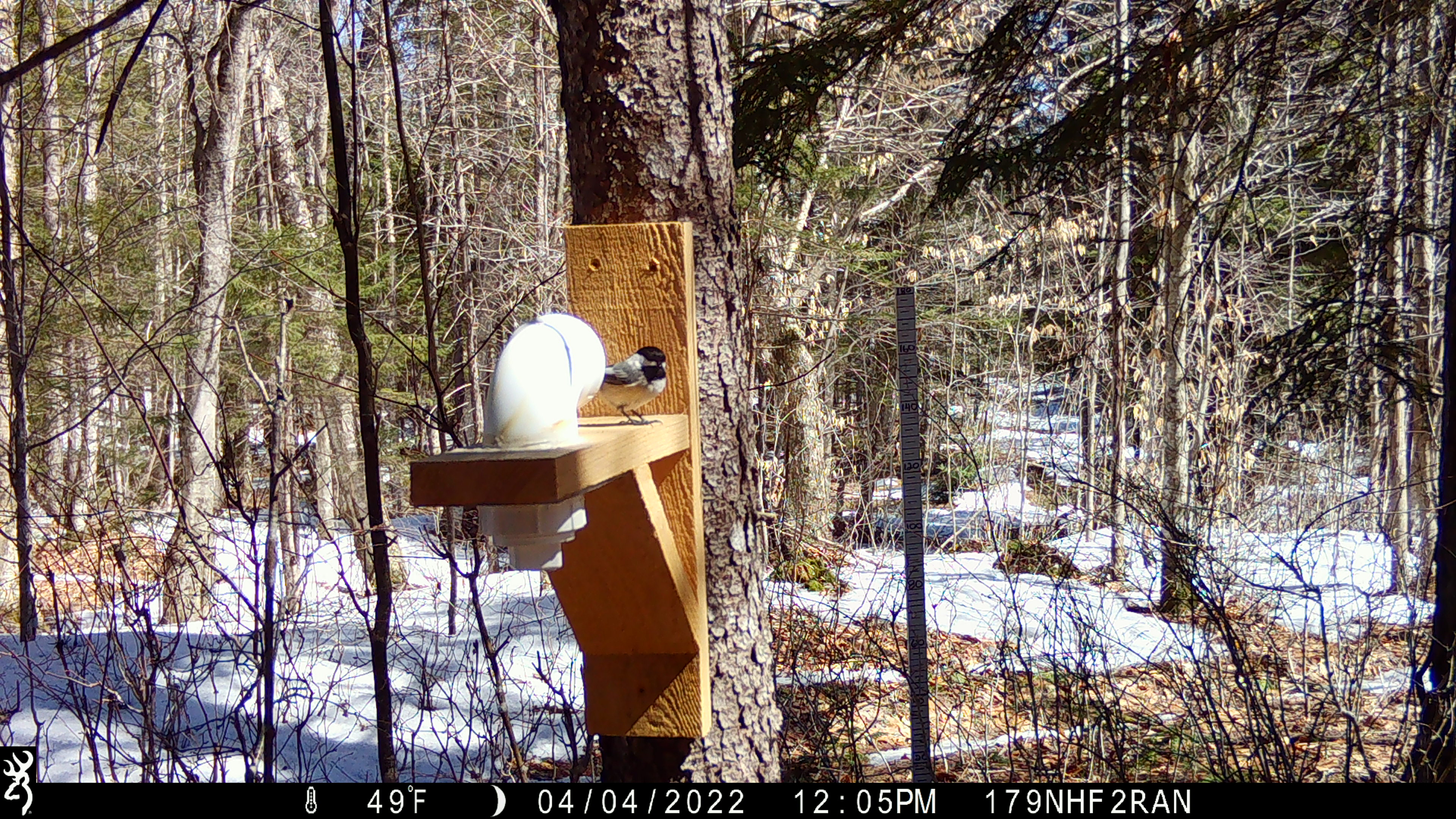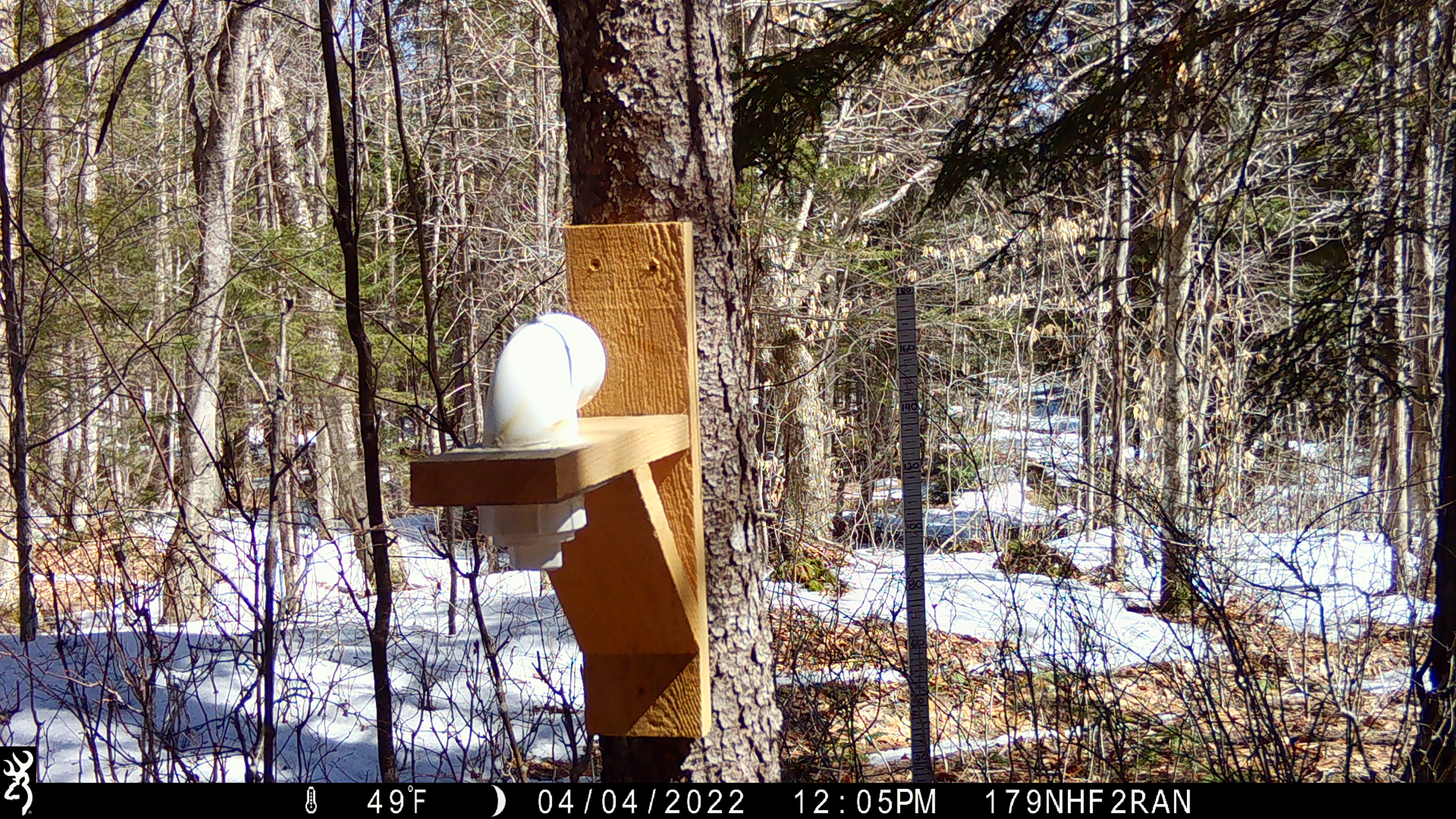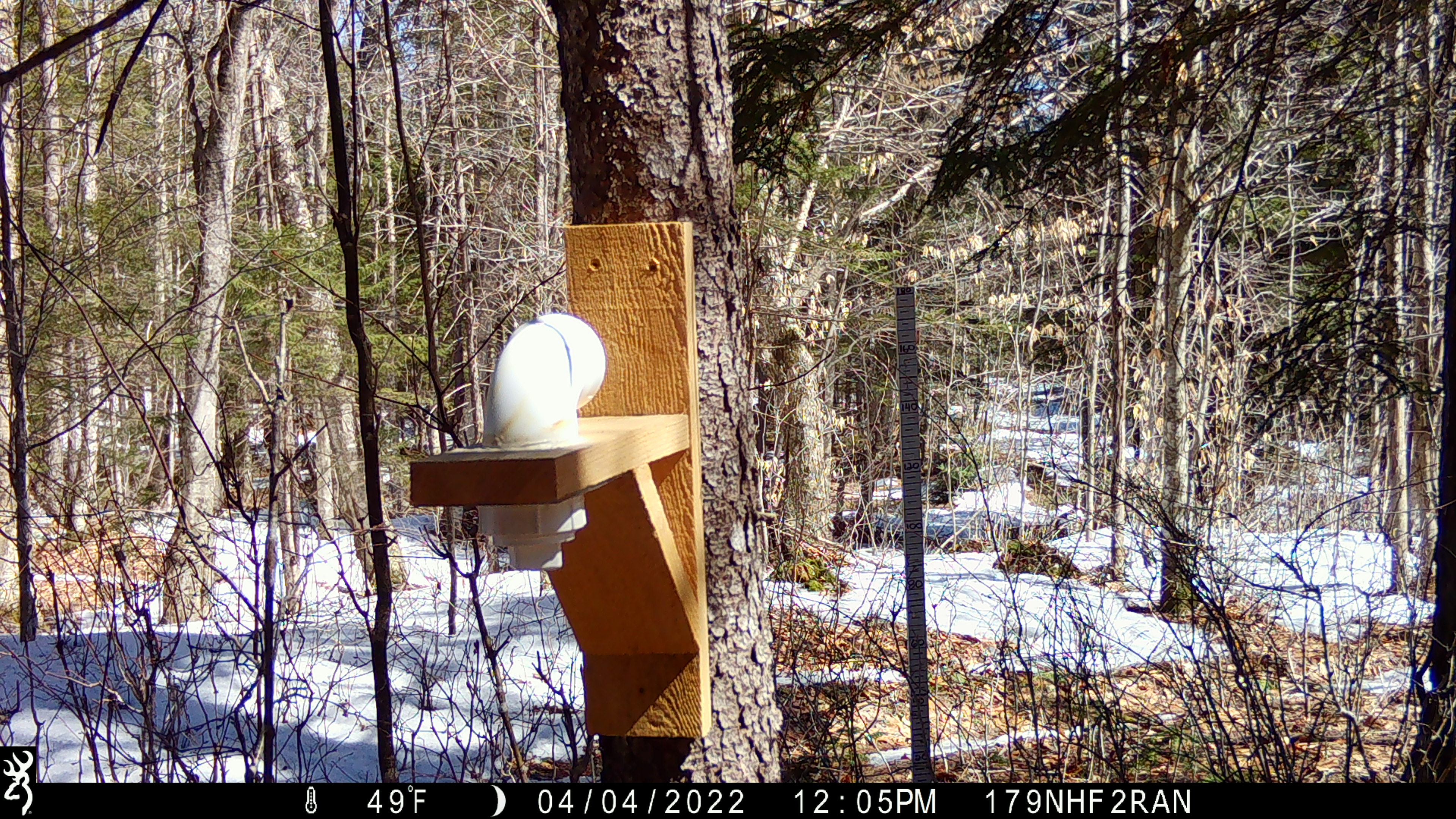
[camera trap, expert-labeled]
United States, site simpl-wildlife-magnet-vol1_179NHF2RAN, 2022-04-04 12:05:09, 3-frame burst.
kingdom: Animalia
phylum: Chordata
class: Aves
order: Passeriformes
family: Paridae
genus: Poecile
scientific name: Poecile atricapillus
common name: black-capped chickadee